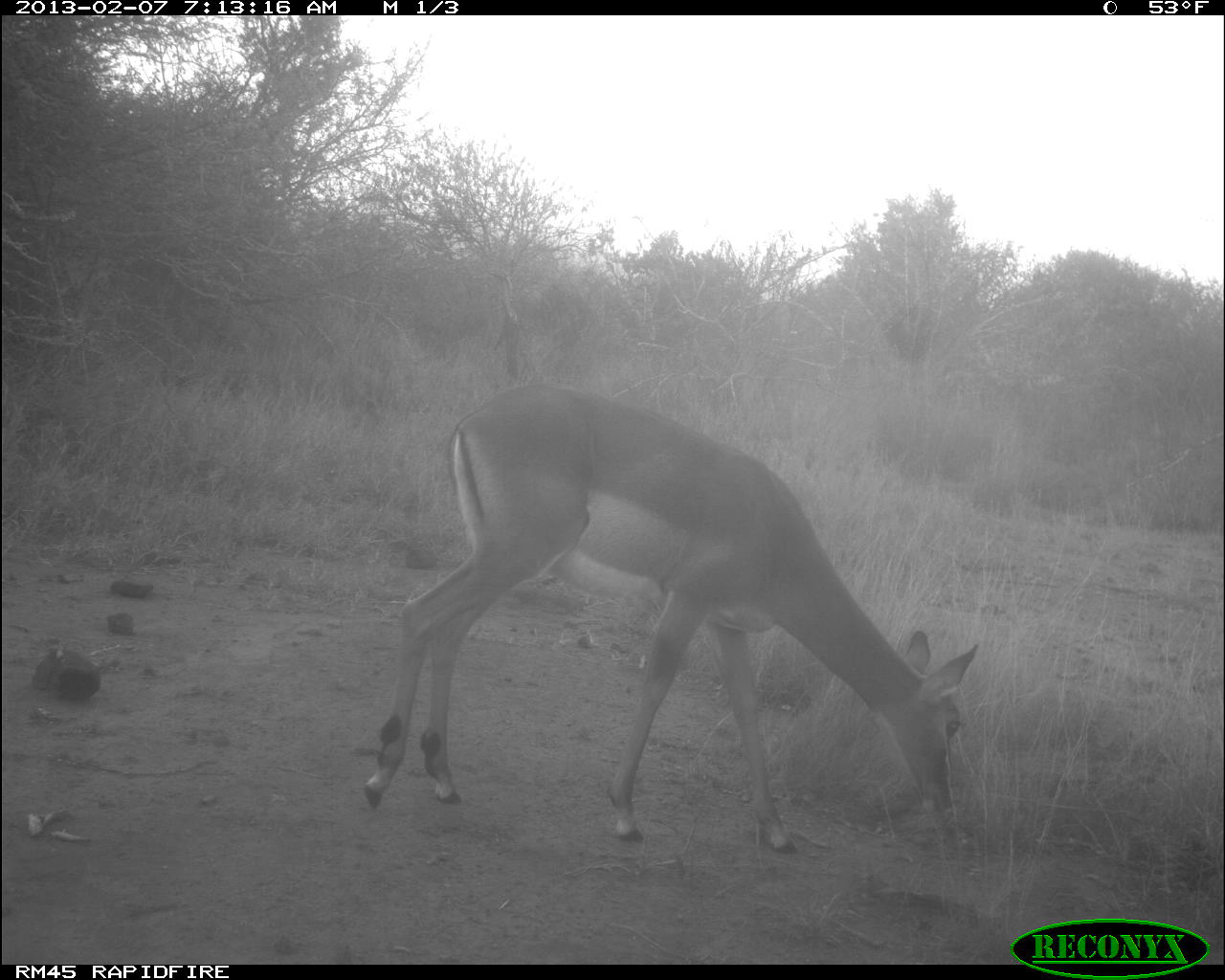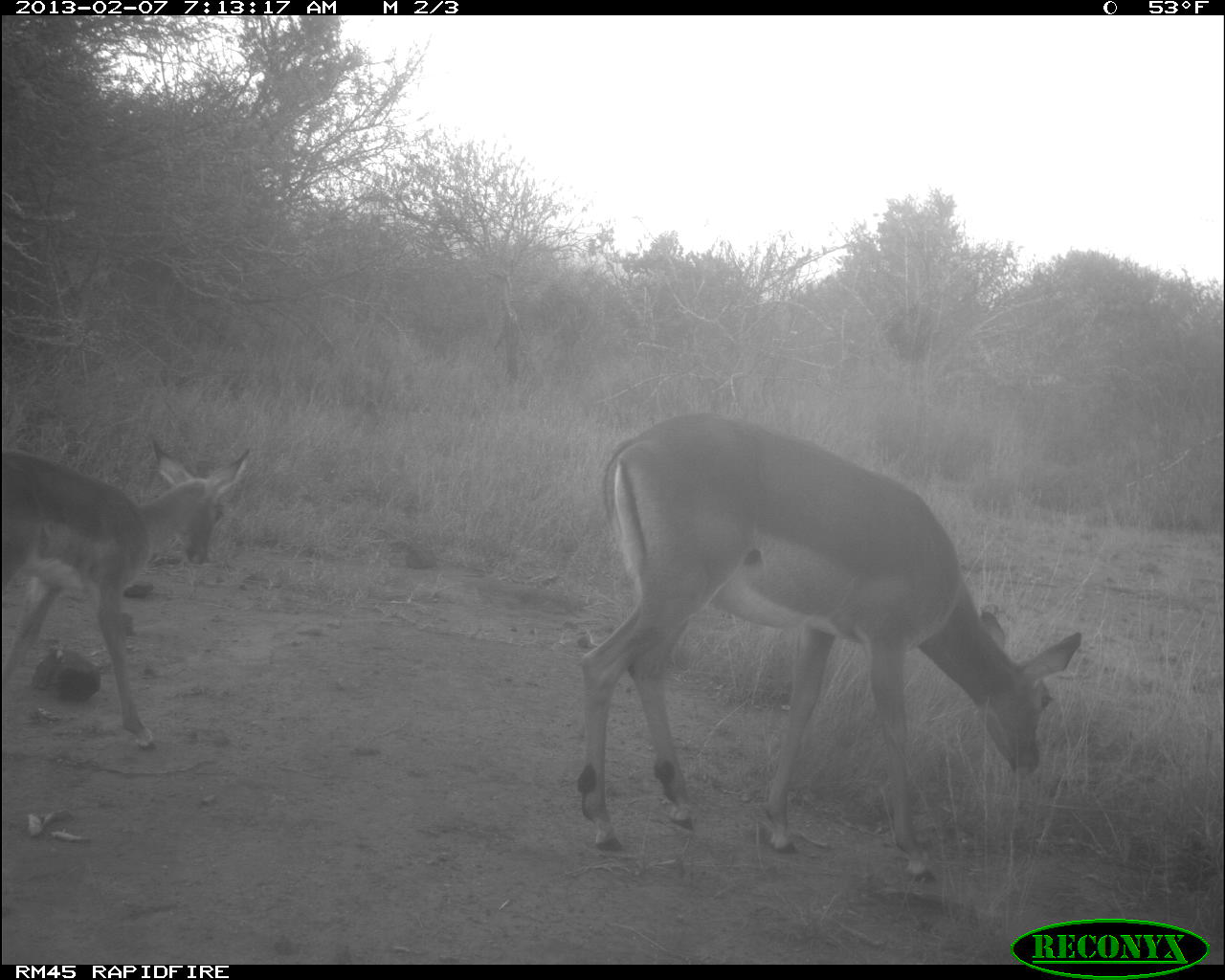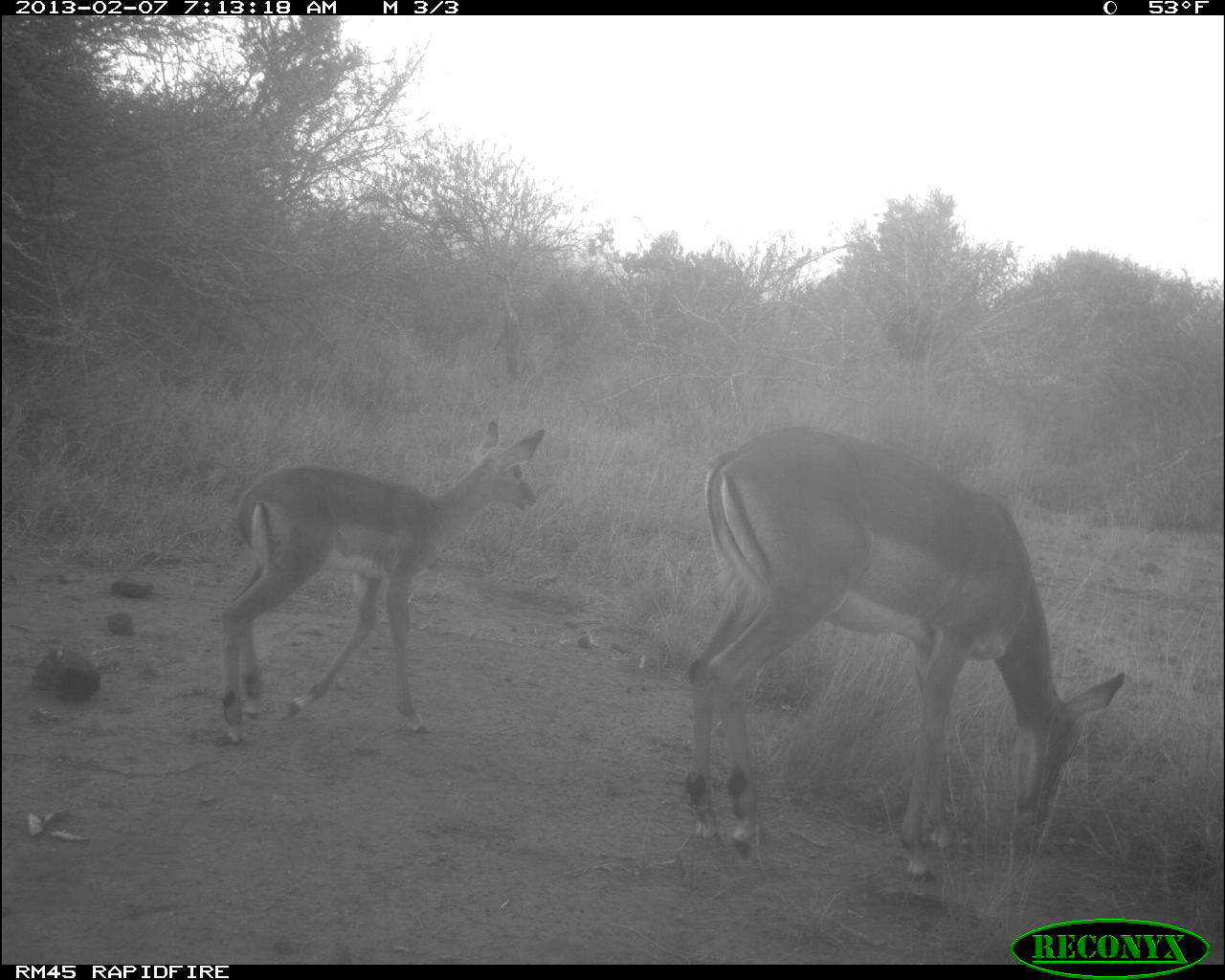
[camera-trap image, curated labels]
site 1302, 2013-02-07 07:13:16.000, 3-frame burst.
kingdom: Animalia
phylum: Chordata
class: Mammalia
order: Artiodactyla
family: Bovidae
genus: Aepyceros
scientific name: Aepyceros melampus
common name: impala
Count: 1.